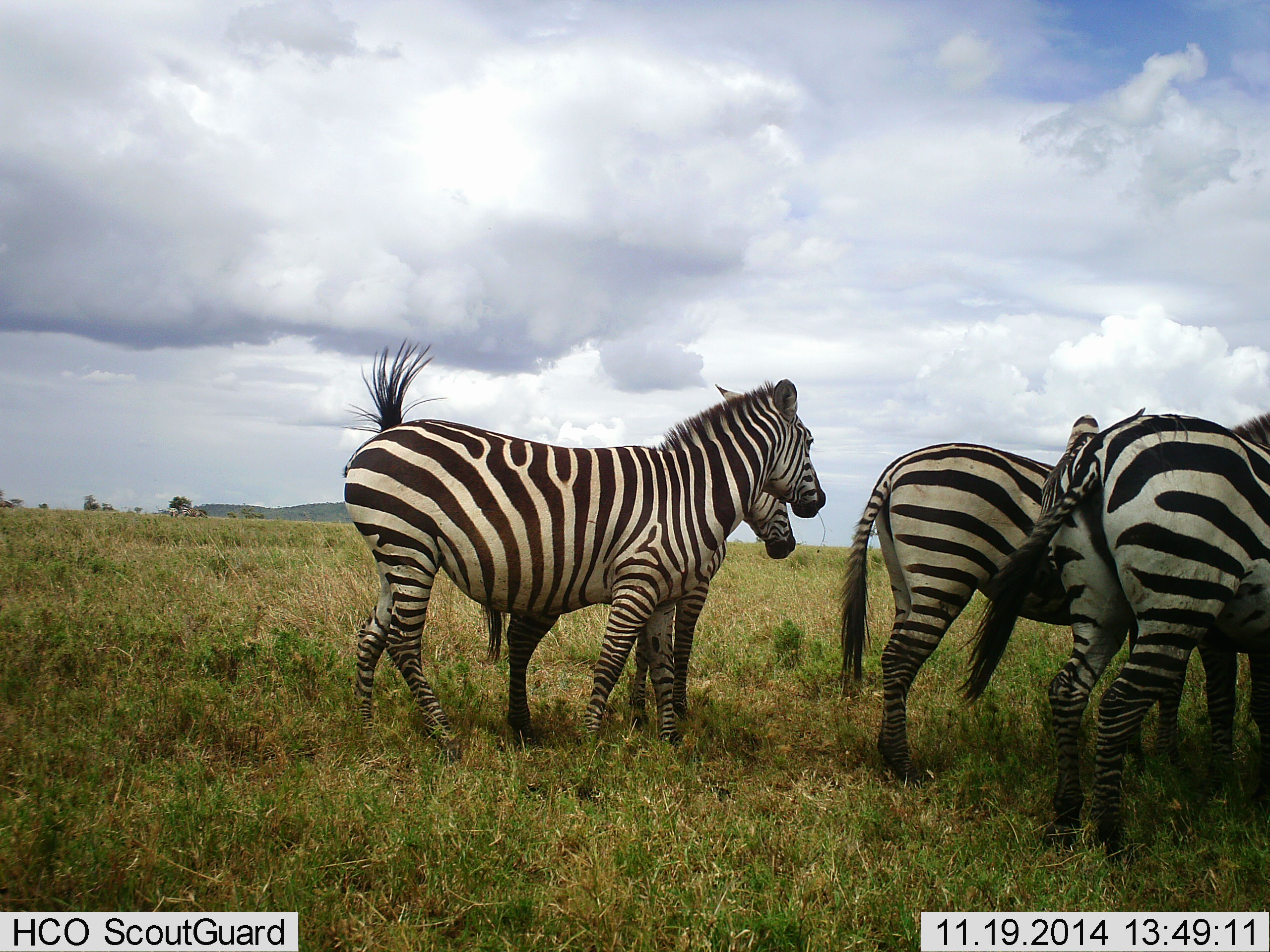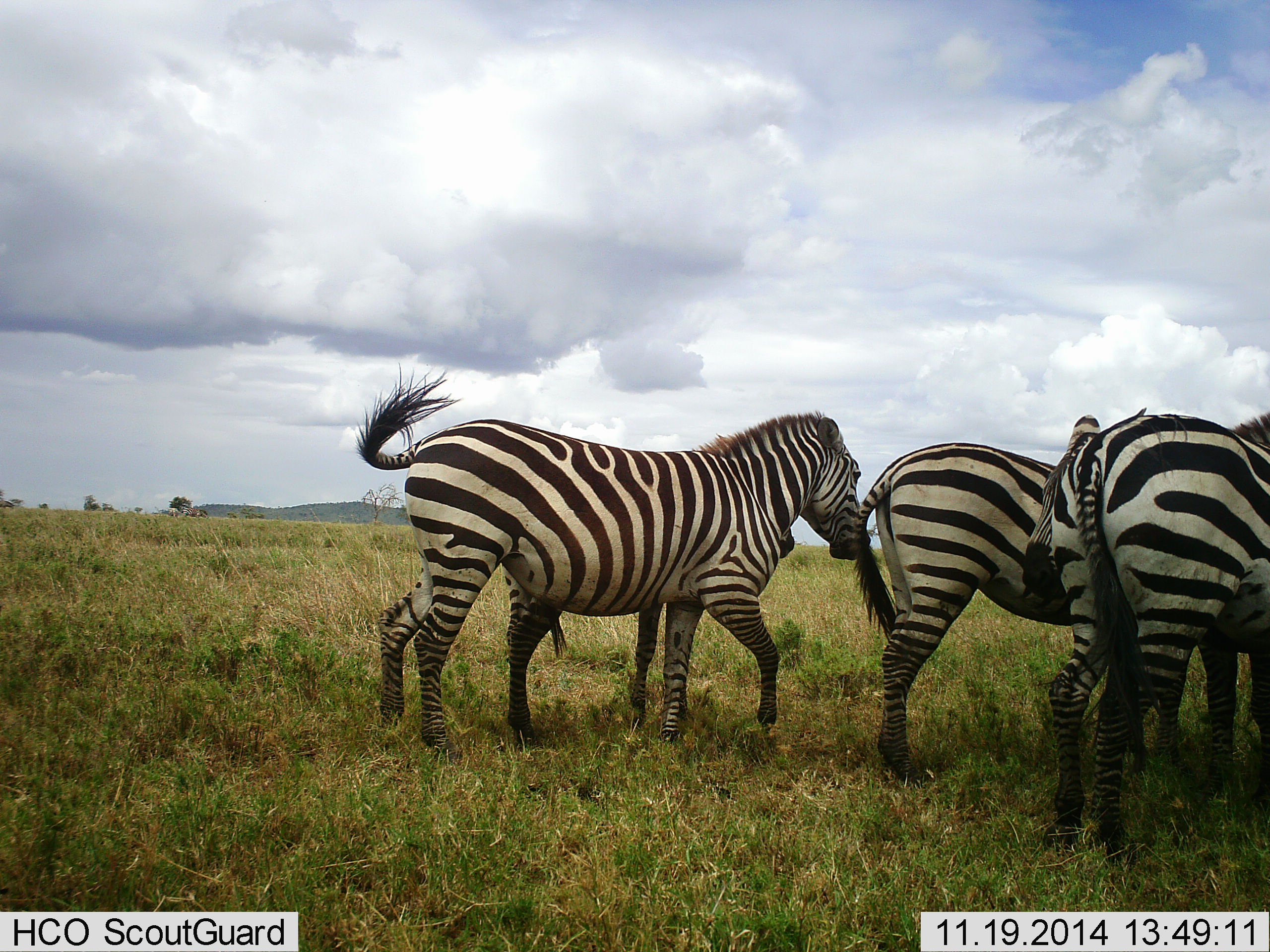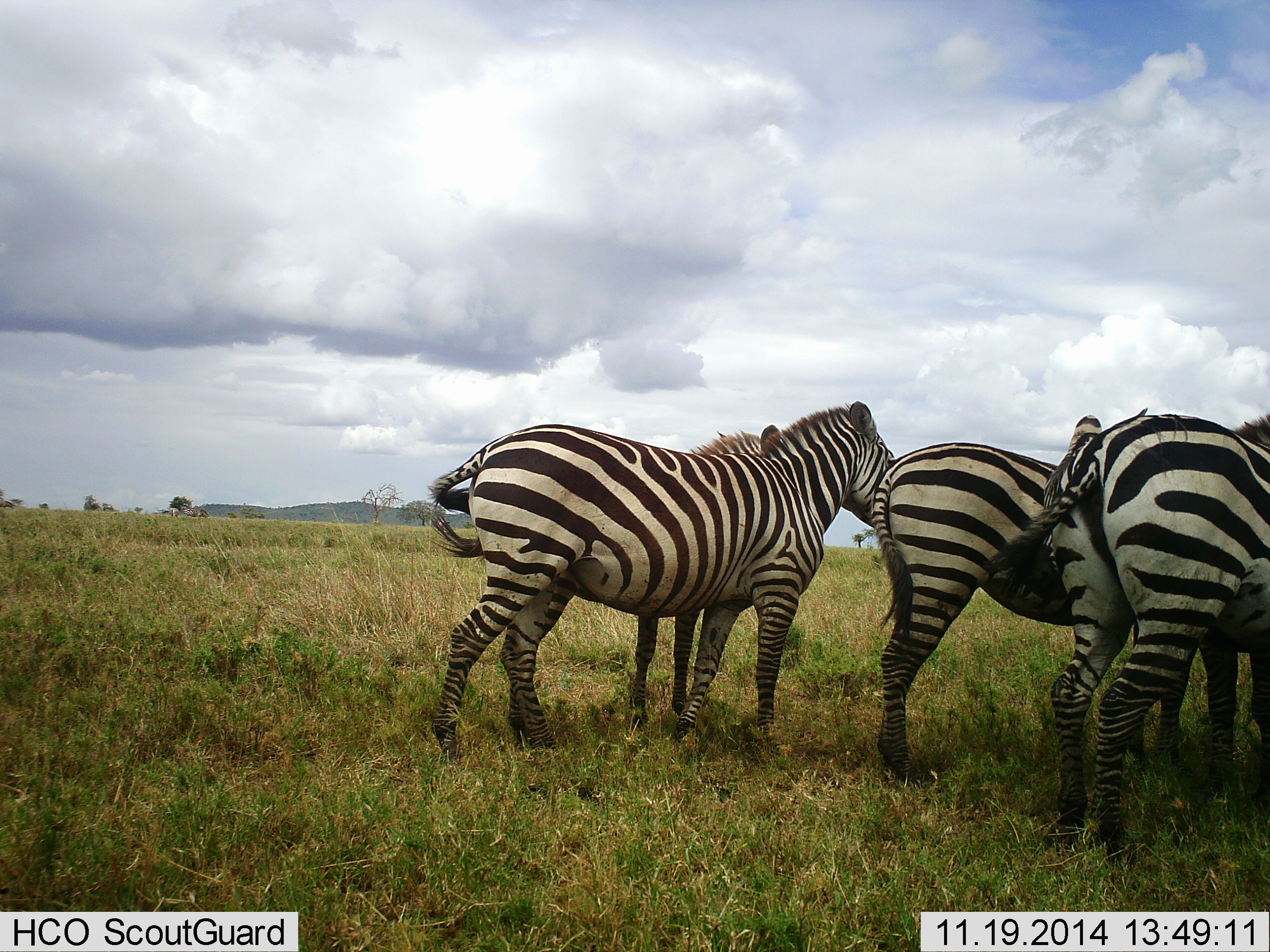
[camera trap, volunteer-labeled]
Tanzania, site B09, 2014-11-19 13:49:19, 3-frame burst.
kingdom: Animalia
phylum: Chordata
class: Mammalia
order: Perissodactyla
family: Equidae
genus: Equus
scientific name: Equus quagga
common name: plains zebra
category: zebra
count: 5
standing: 100%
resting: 20%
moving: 60%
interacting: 0%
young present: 20%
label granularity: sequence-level